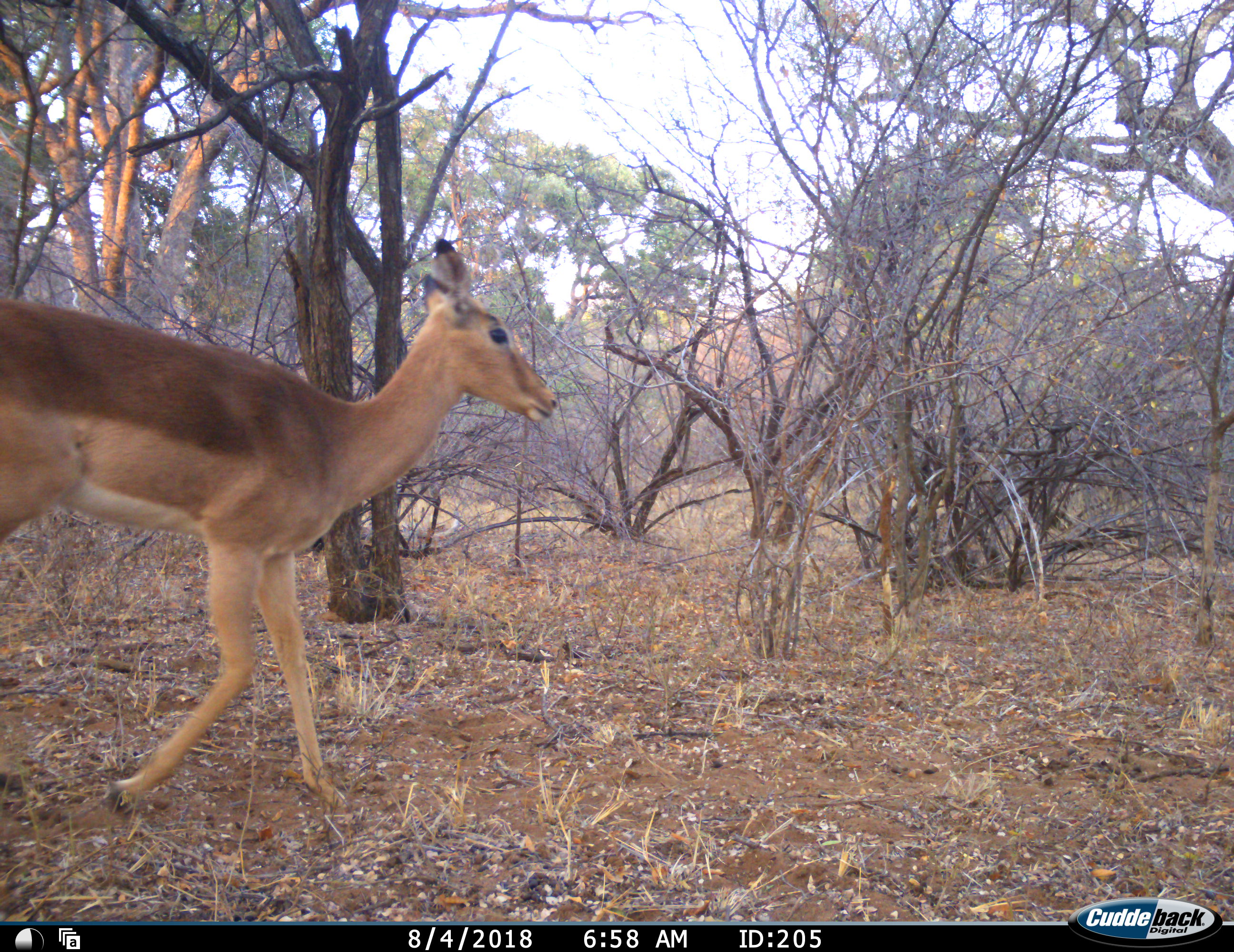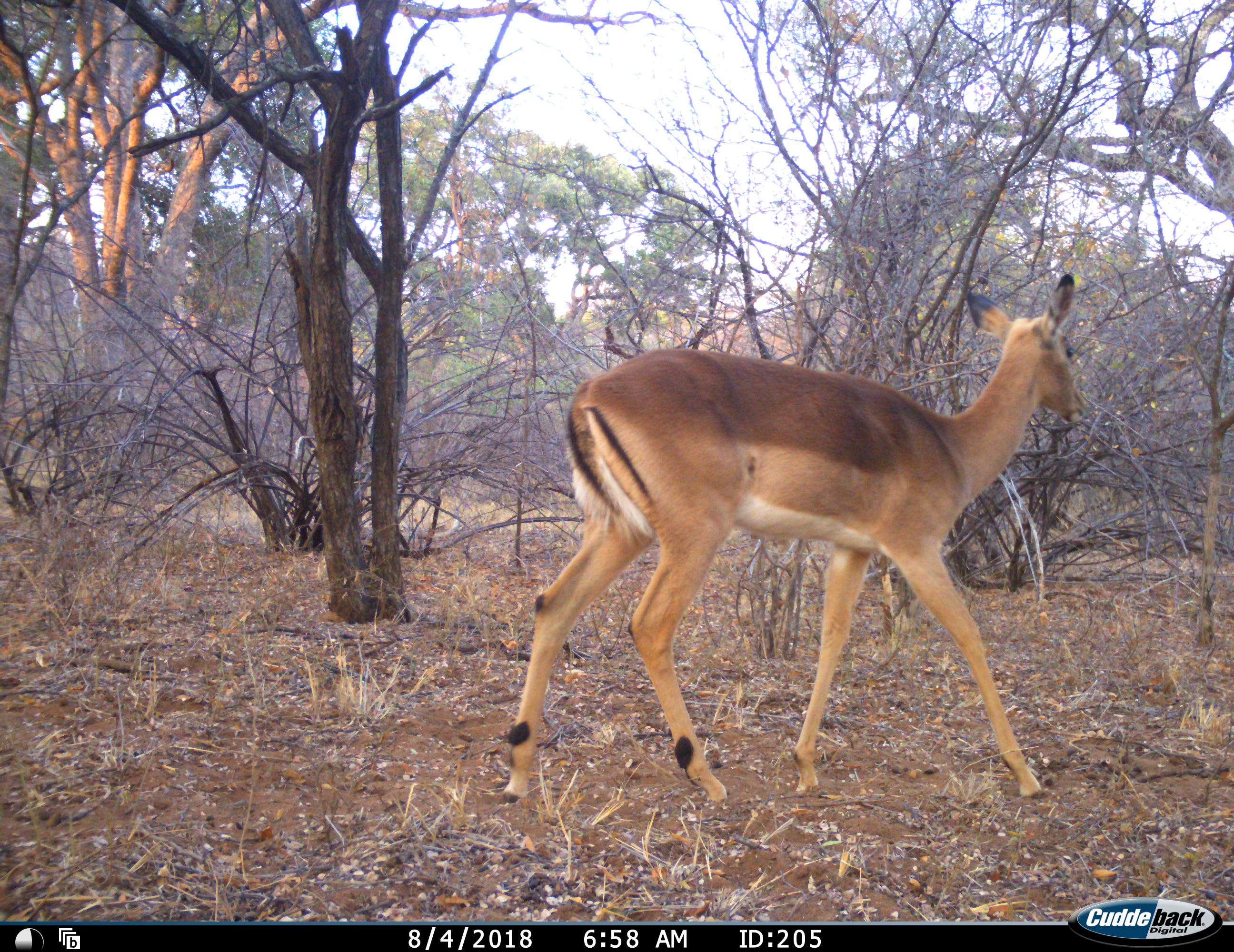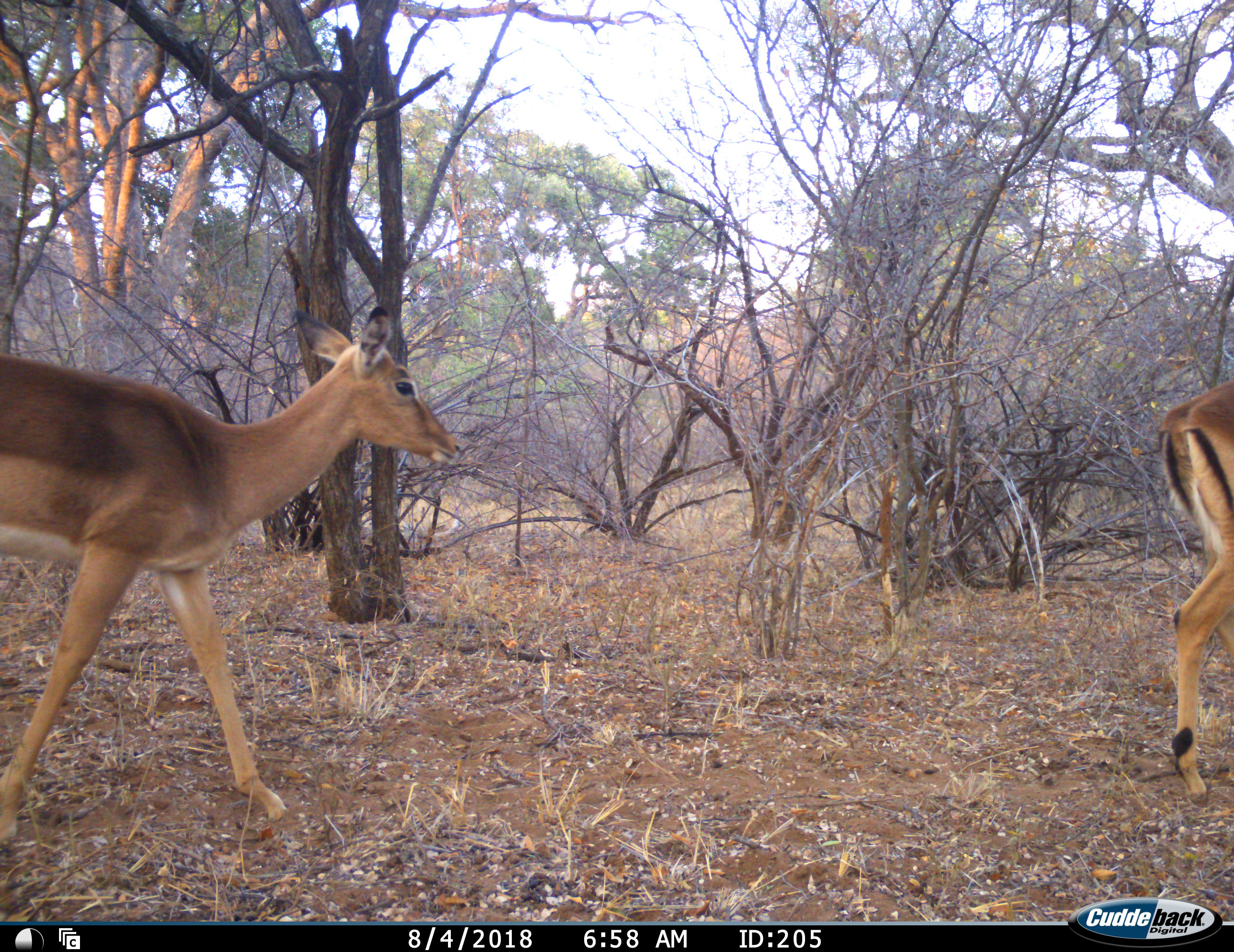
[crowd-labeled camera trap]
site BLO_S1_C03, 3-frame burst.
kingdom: Animalia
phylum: Chordata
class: Mammalia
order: Artiodactyla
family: Bovidae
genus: Aepyceros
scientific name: Aepyceros melampus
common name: impala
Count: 2.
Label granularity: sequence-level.